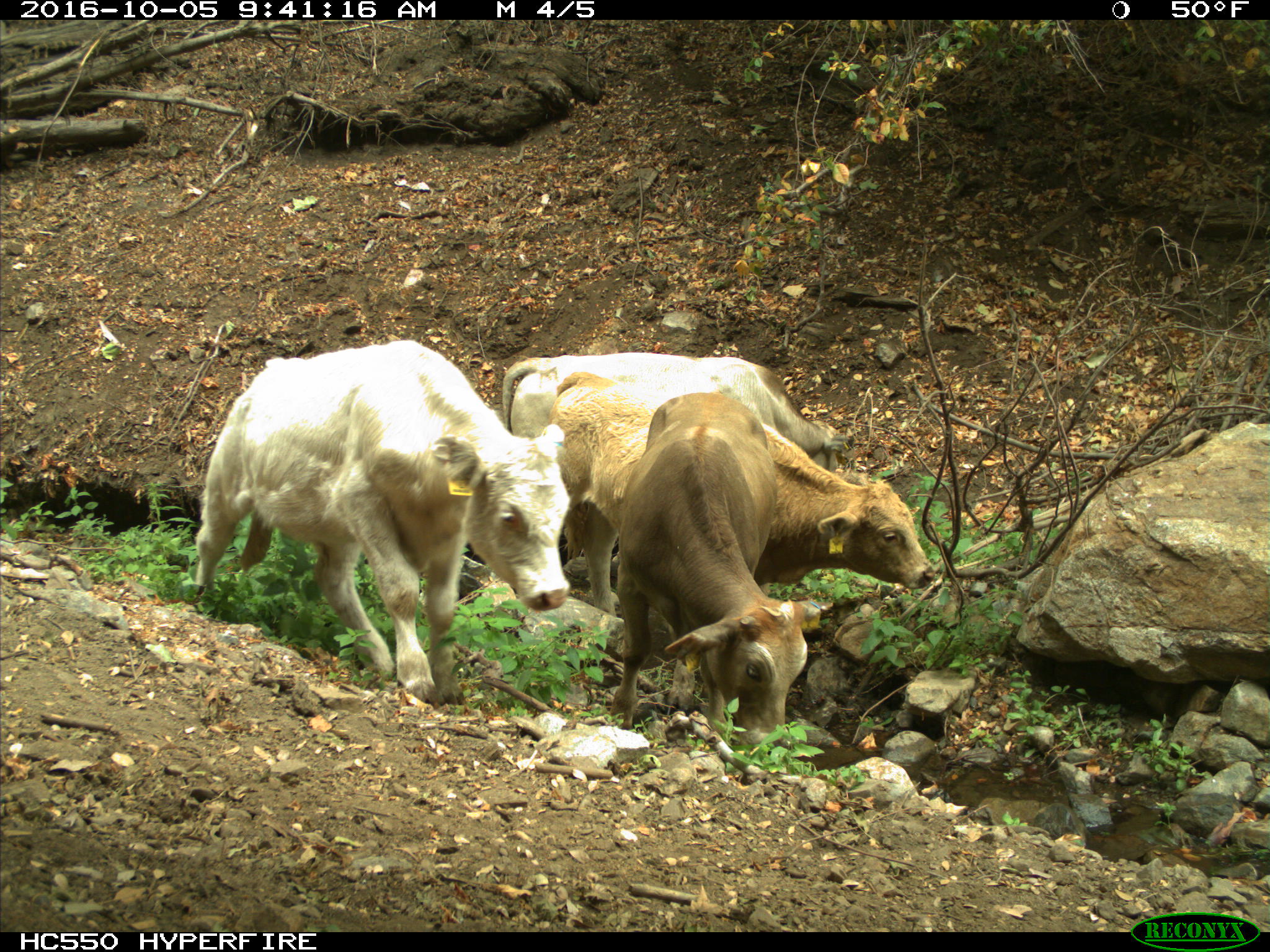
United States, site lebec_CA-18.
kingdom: Animalia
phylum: Chordata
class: Mammalia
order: Artiodactyla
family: Bovidae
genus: Bos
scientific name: Bos taurus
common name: domestic cow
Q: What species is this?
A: Bos taurus (domestic cow).